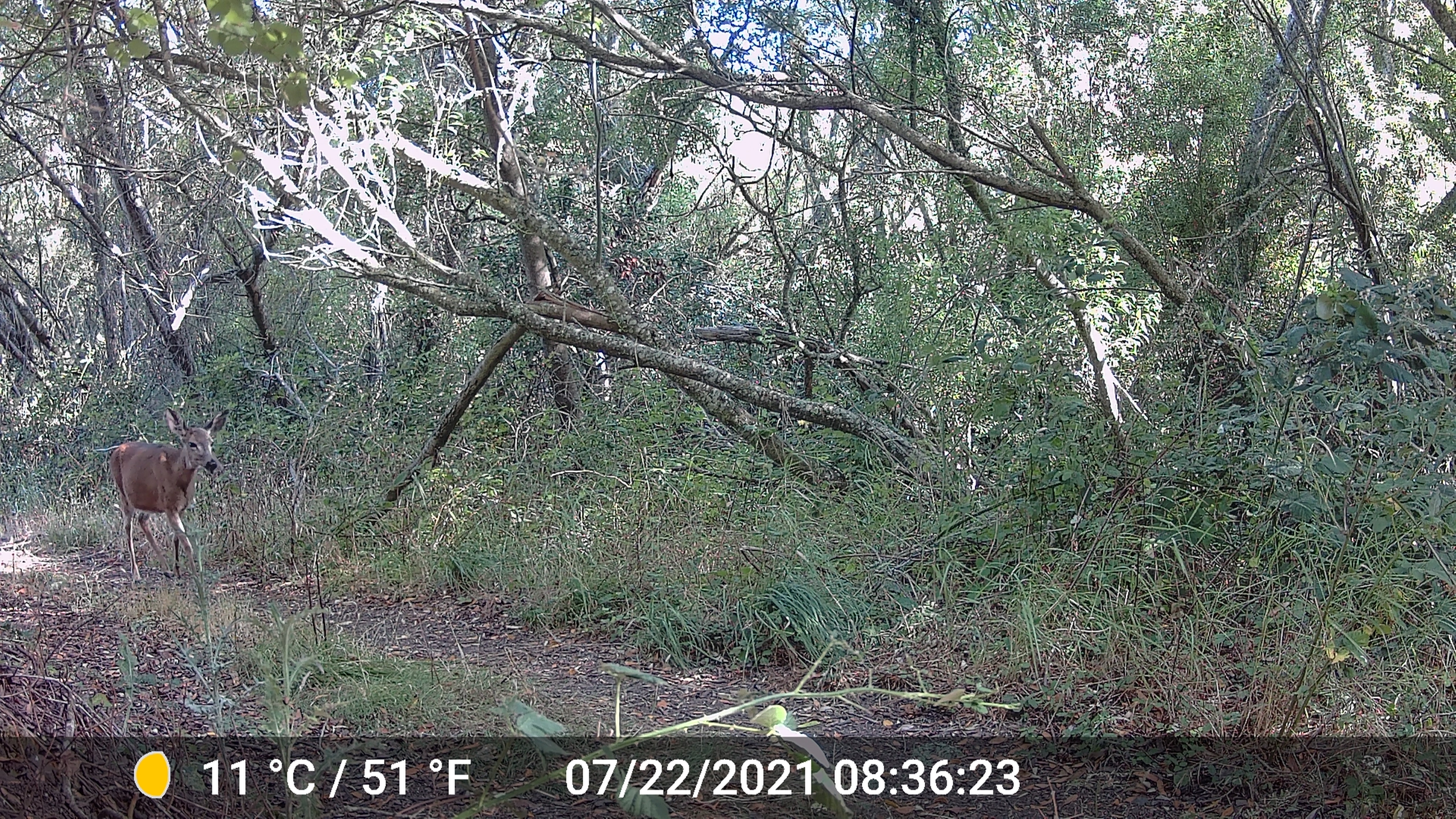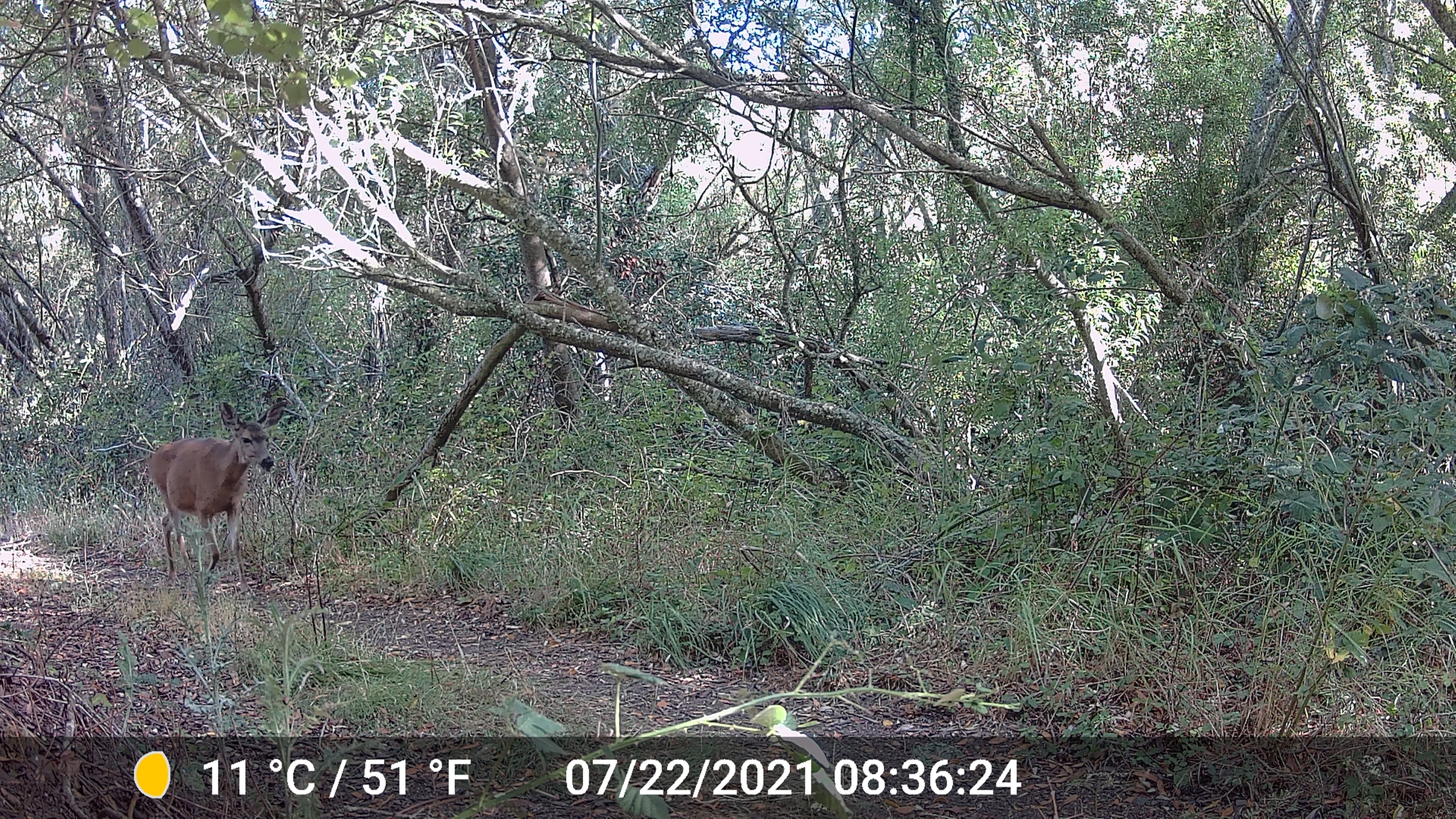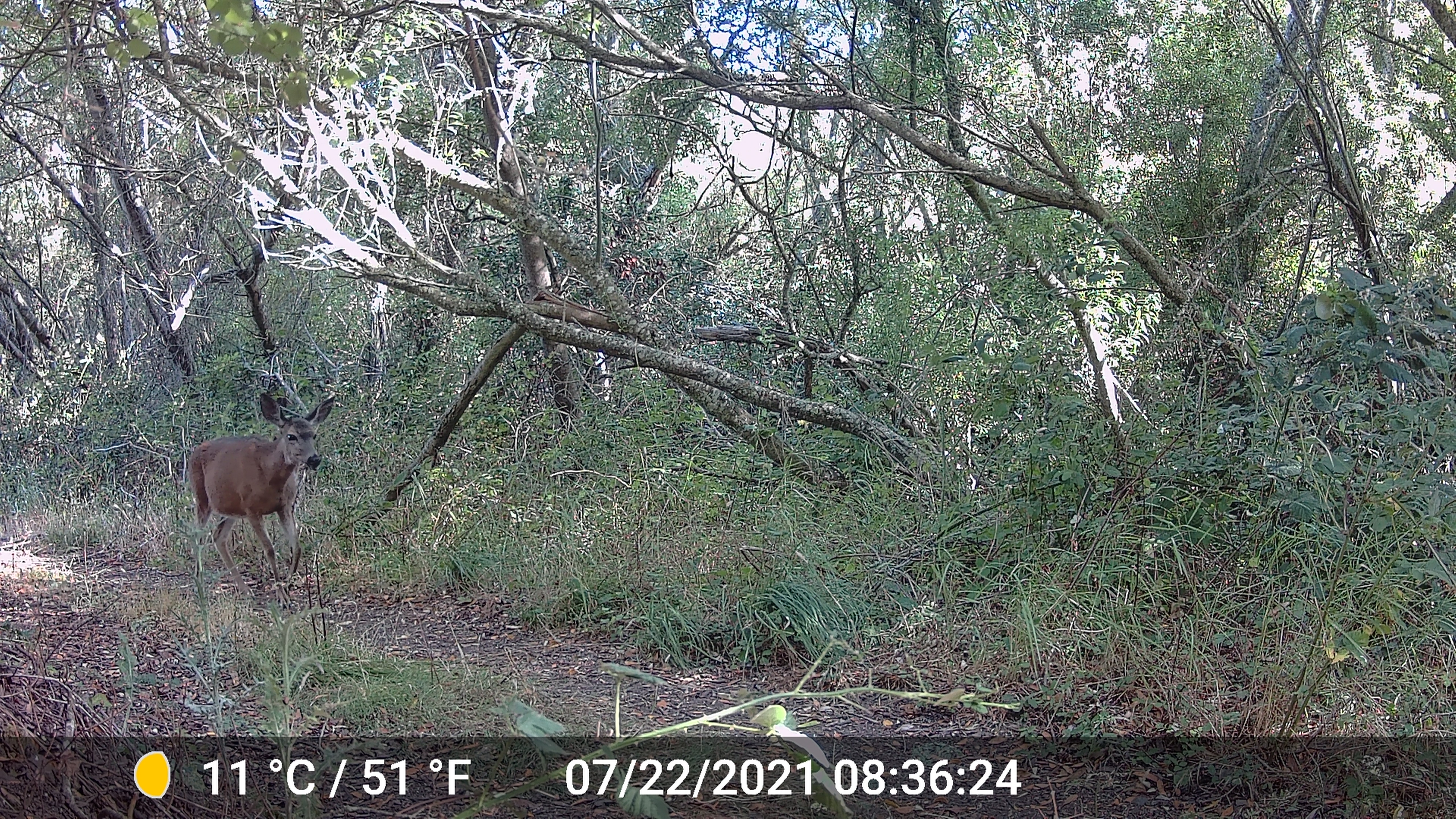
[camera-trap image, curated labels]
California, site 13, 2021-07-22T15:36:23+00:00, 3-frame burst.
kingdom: Animalia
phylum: Chordata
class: Mammalia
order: Artiodactyla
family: Cervidae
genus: Odocoileus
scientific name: Odocoileus hemionus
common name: mule deer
Mule deer (Odocoileus hemionus).